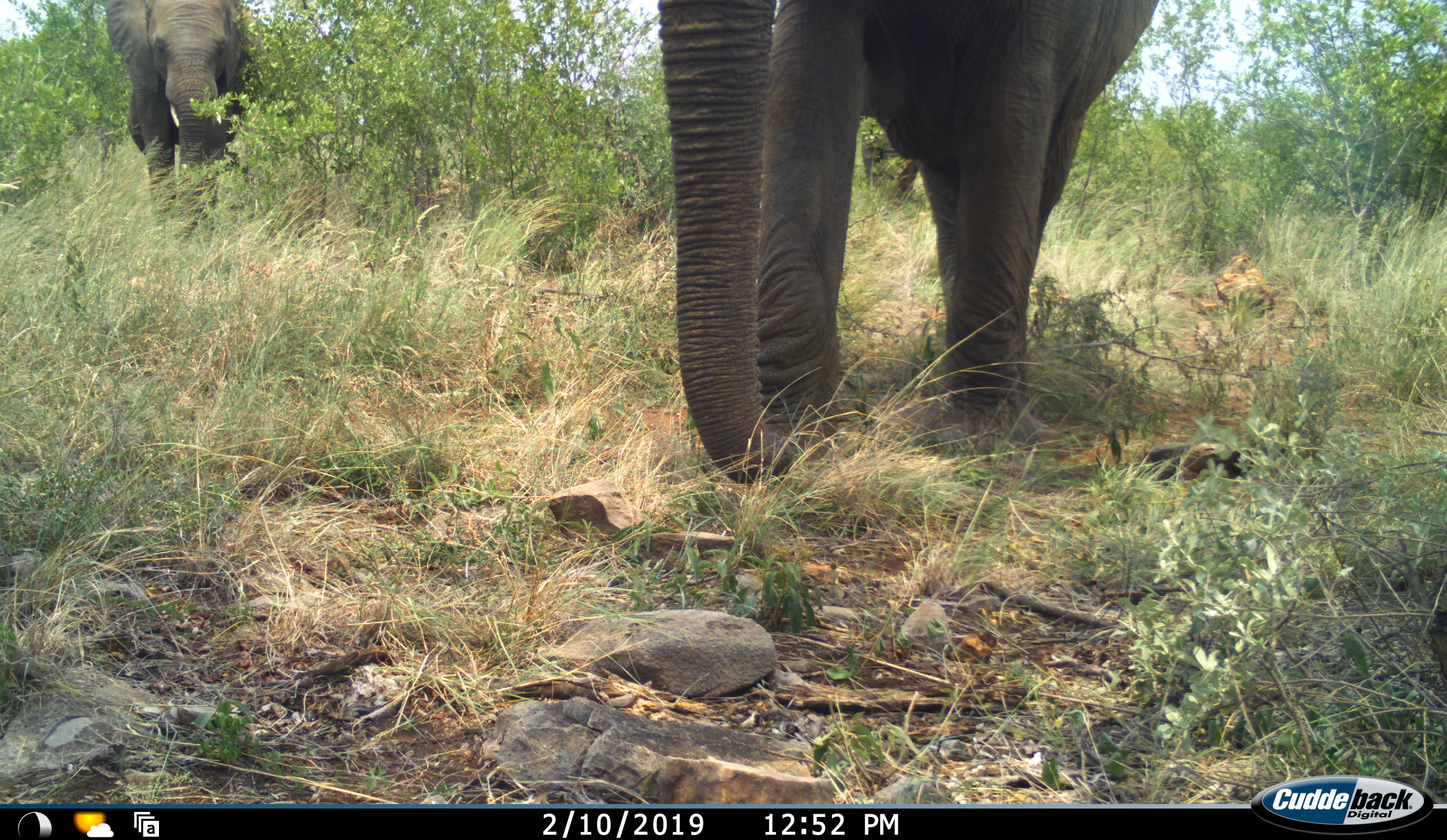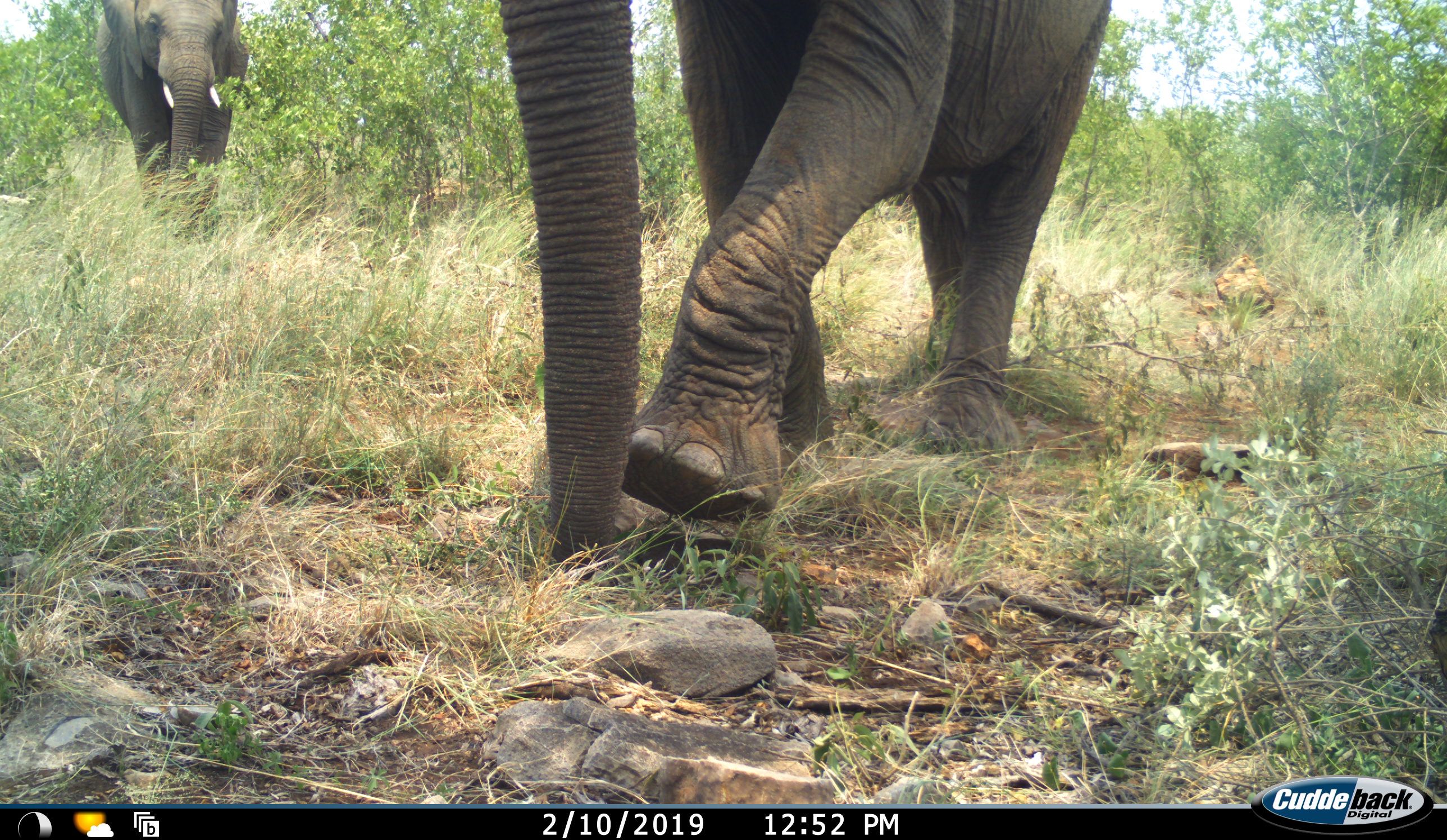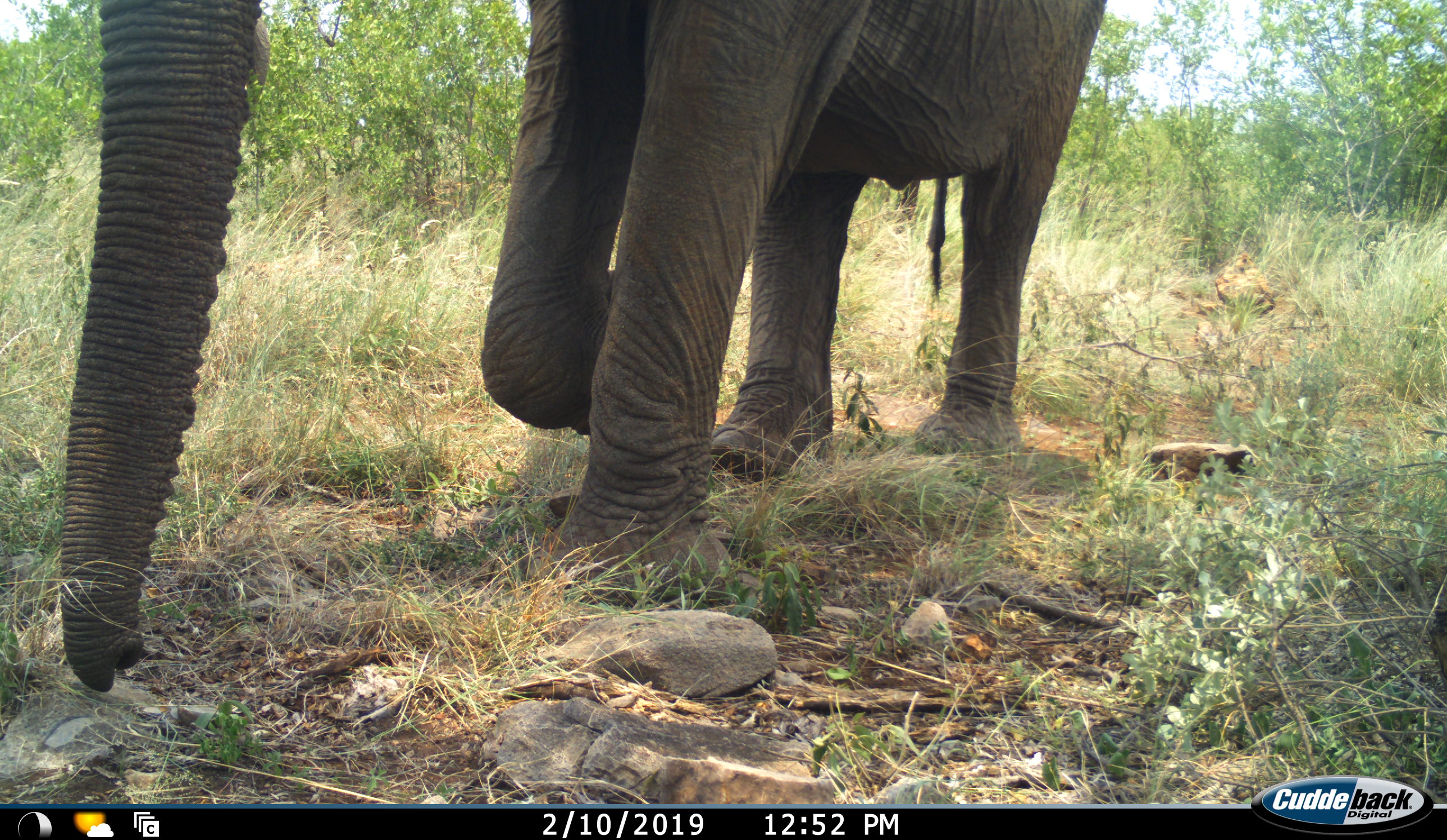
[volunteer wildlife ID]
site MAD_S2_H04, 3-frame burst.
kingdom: Animalia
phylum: Chordata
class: Mammalia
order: Proboscidea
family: Elephantidae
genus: Loxodonta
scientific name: Loxodonta africana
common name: african bush elephant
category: elephant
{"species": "elephant (african bush elephant) (Loxodonta africana)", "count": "2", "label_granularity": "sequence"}